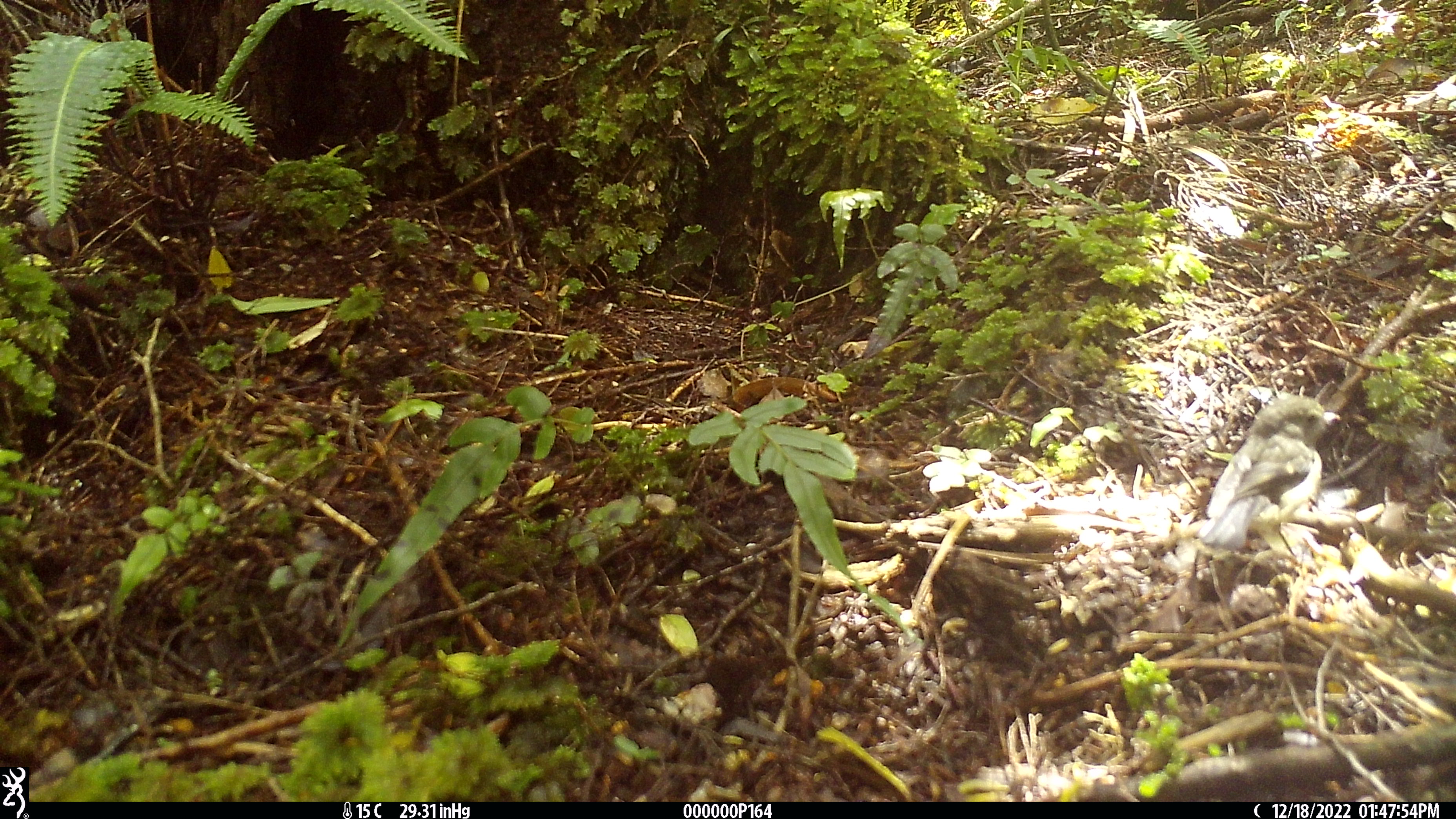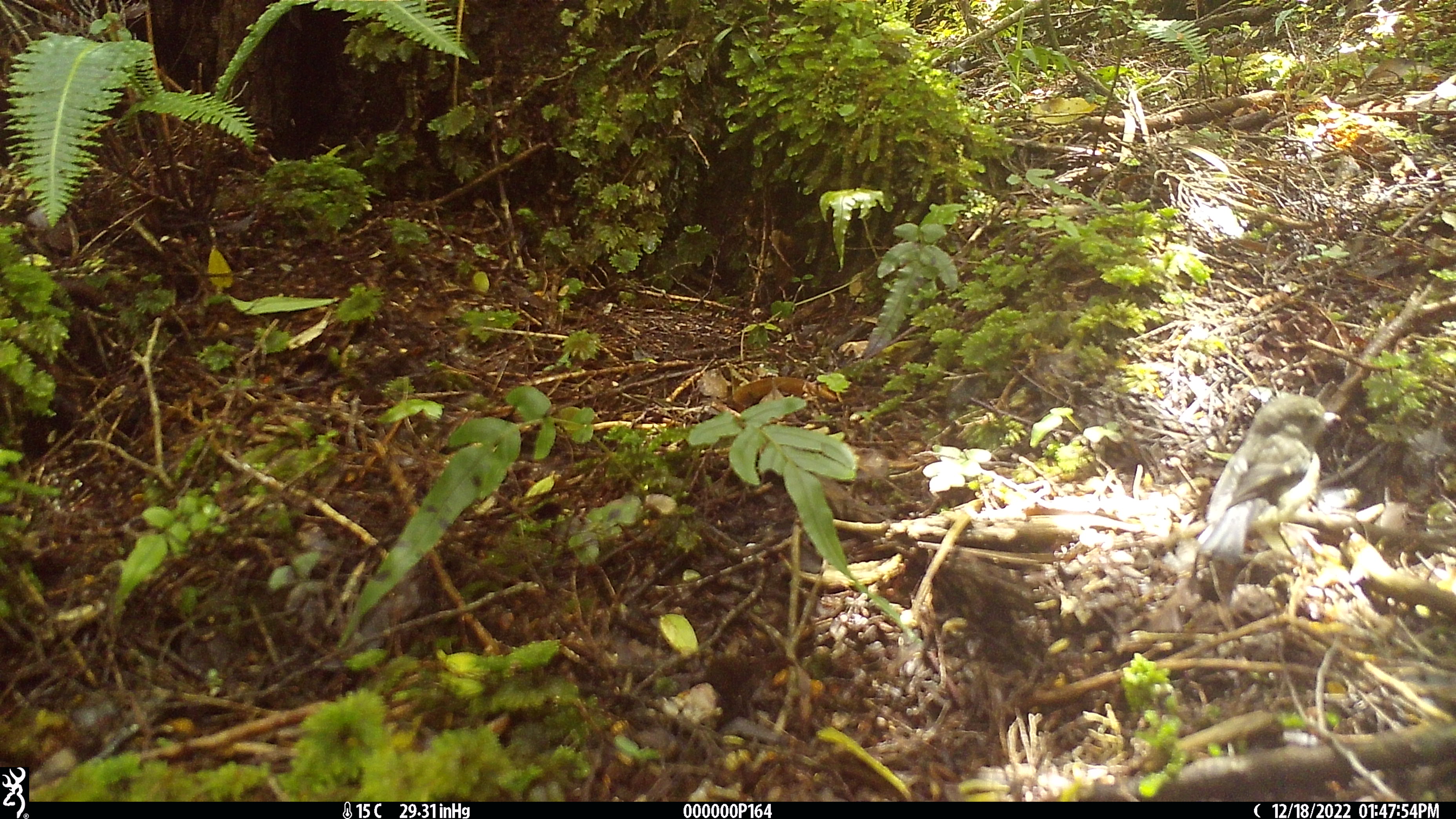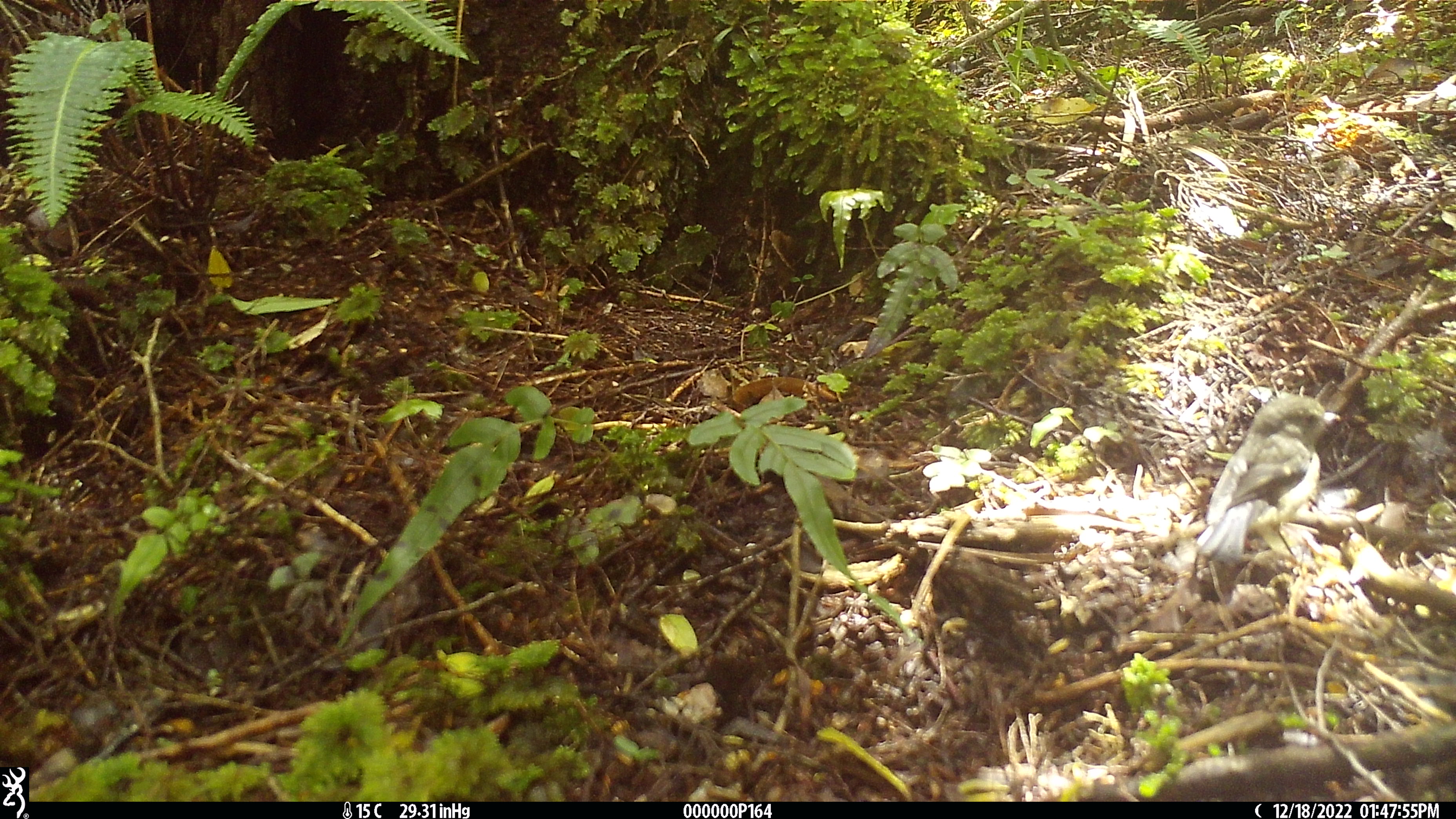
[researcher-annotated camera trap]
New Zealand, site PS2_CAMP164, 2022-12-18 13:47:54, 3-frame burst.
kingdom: Animalia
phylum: Chordata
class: Aves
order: Passeriformes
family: Petroicidae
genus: Petroica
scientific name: Petroica macrocephala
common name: tomtit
Tomtit (Petroica macrocephala).